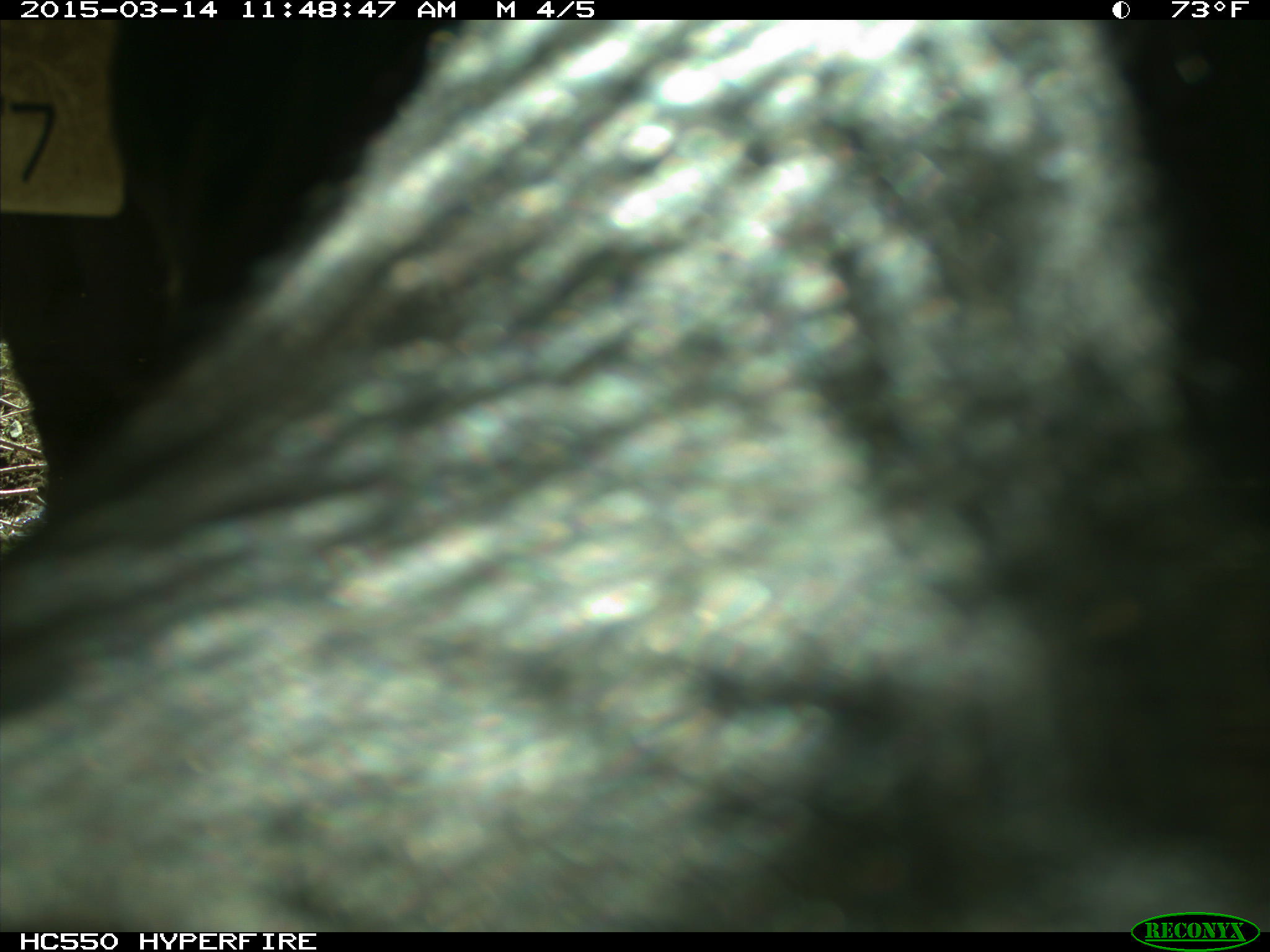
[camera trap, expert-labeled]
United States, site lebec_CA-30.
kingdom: Animalia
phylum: Chordata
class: Mammalia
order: Artiodactyla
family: Bovidae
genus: Bos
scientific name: Bos taurus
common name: domestic cow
Bos taurus (domestic cow).